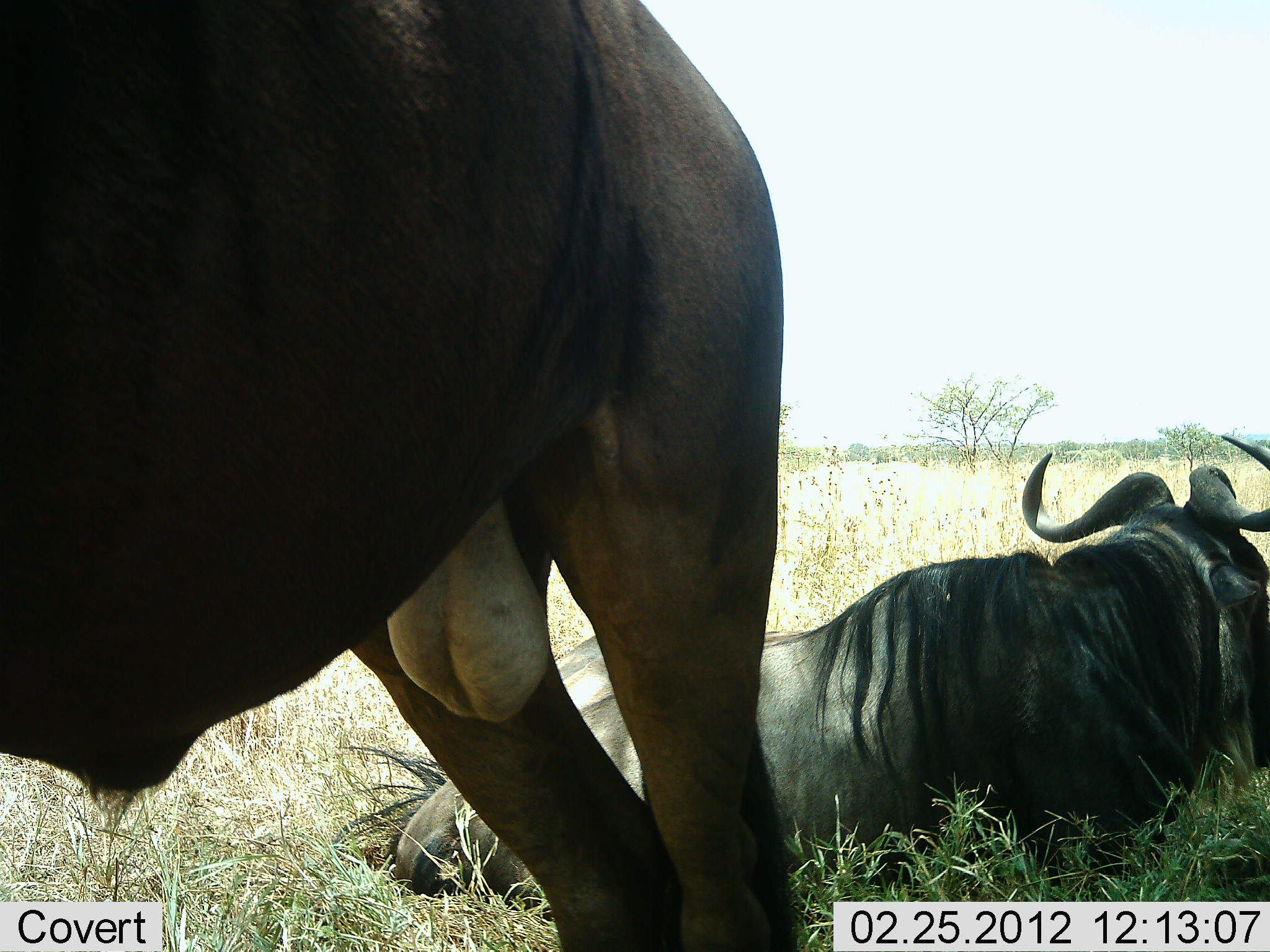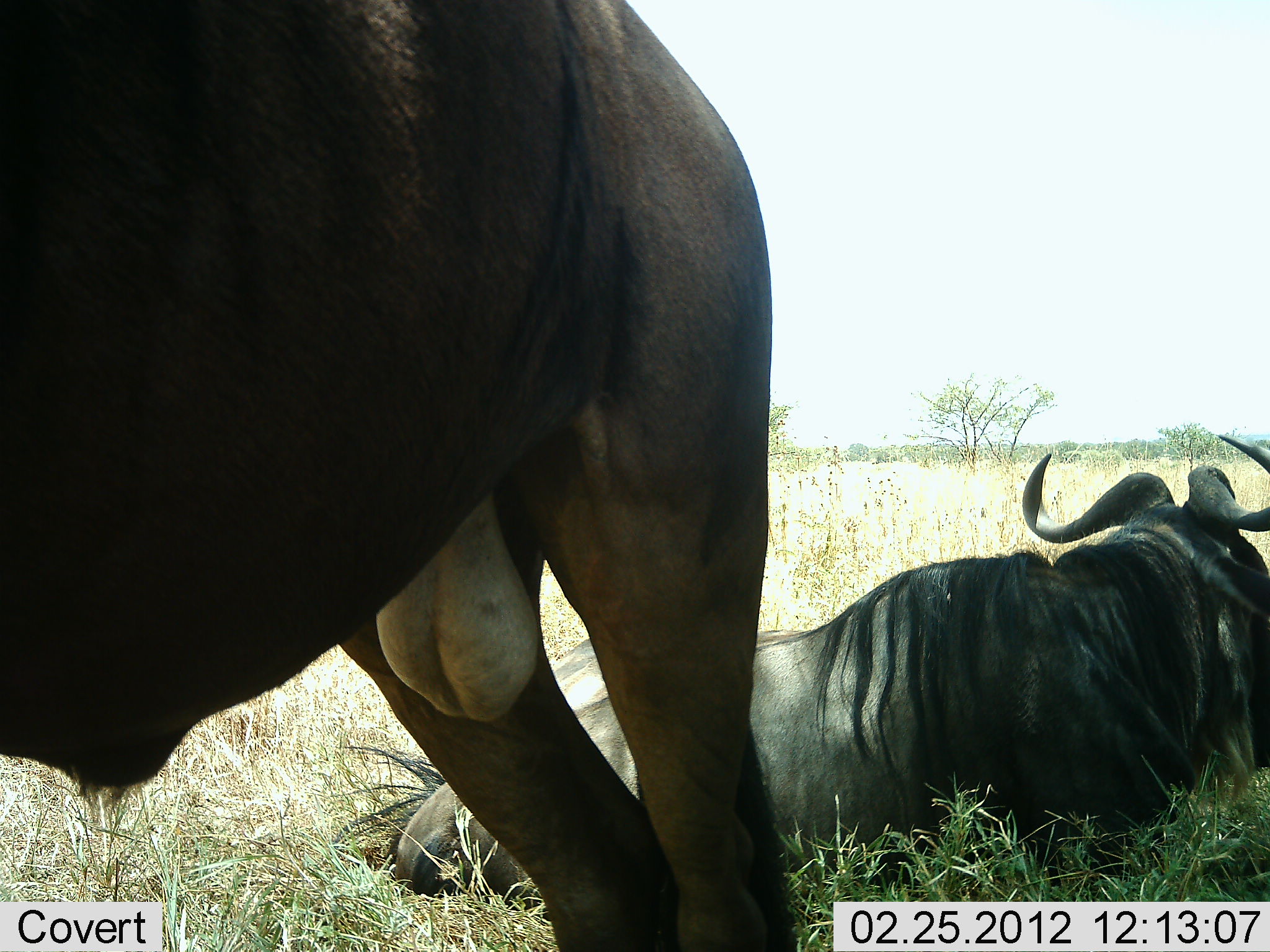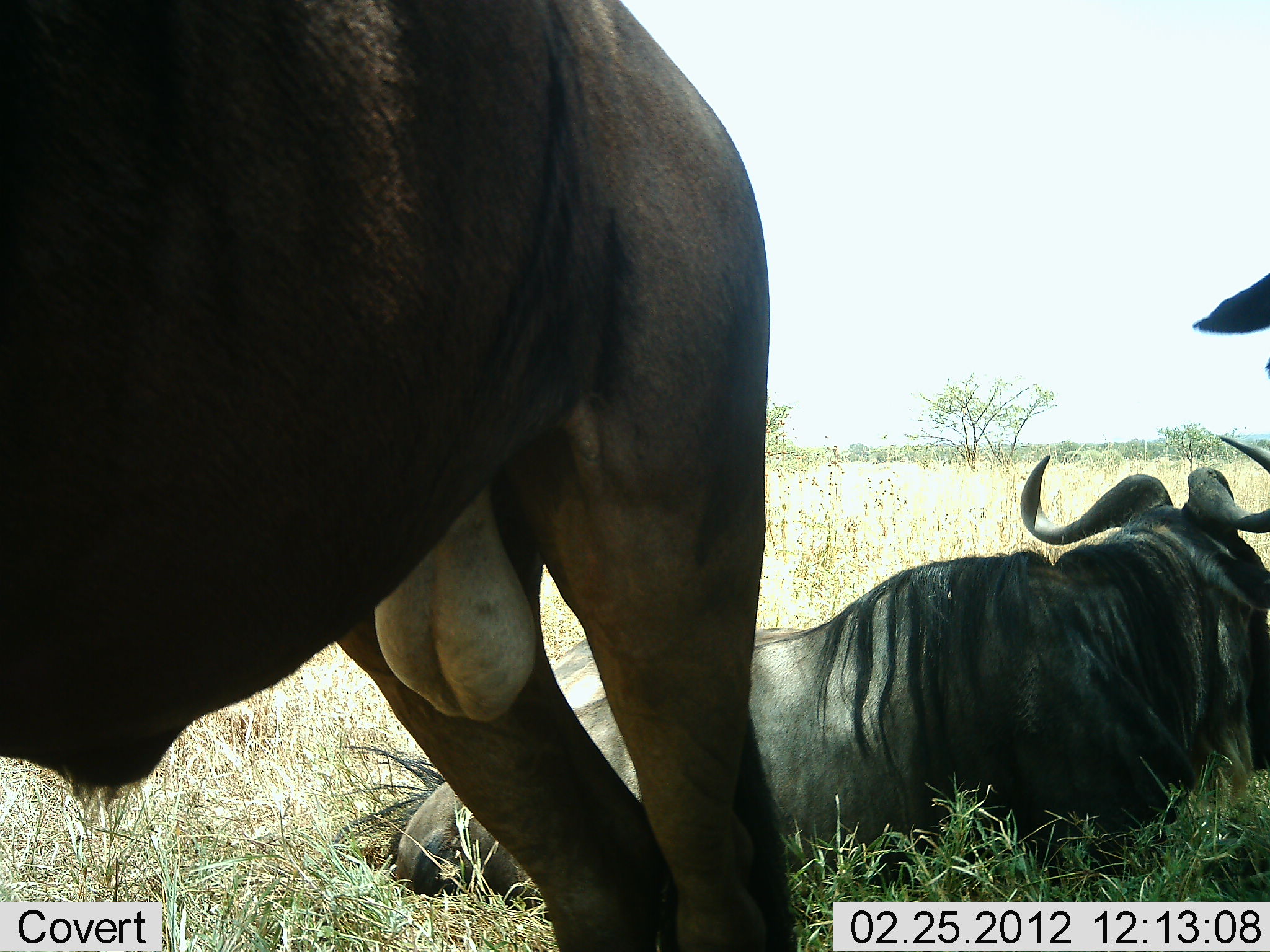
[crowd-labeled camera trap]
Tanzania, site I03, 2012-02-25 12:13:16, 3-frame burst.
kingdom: Animalia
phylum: Chordata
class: Mammalia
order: Artiodactyla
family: Bovidae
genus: Connochaetes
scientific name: Connochaetes taurinus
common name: blue wildebeest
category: wildebeest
Wildebeest (blue wildebeest) (Connochaetes taurinus), count 2. Behavior (volunteer vote fractions): standing 85%, resting 100%, moving 0%, interacting 0%. Young present (vote fraction): 0%. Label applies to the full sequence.